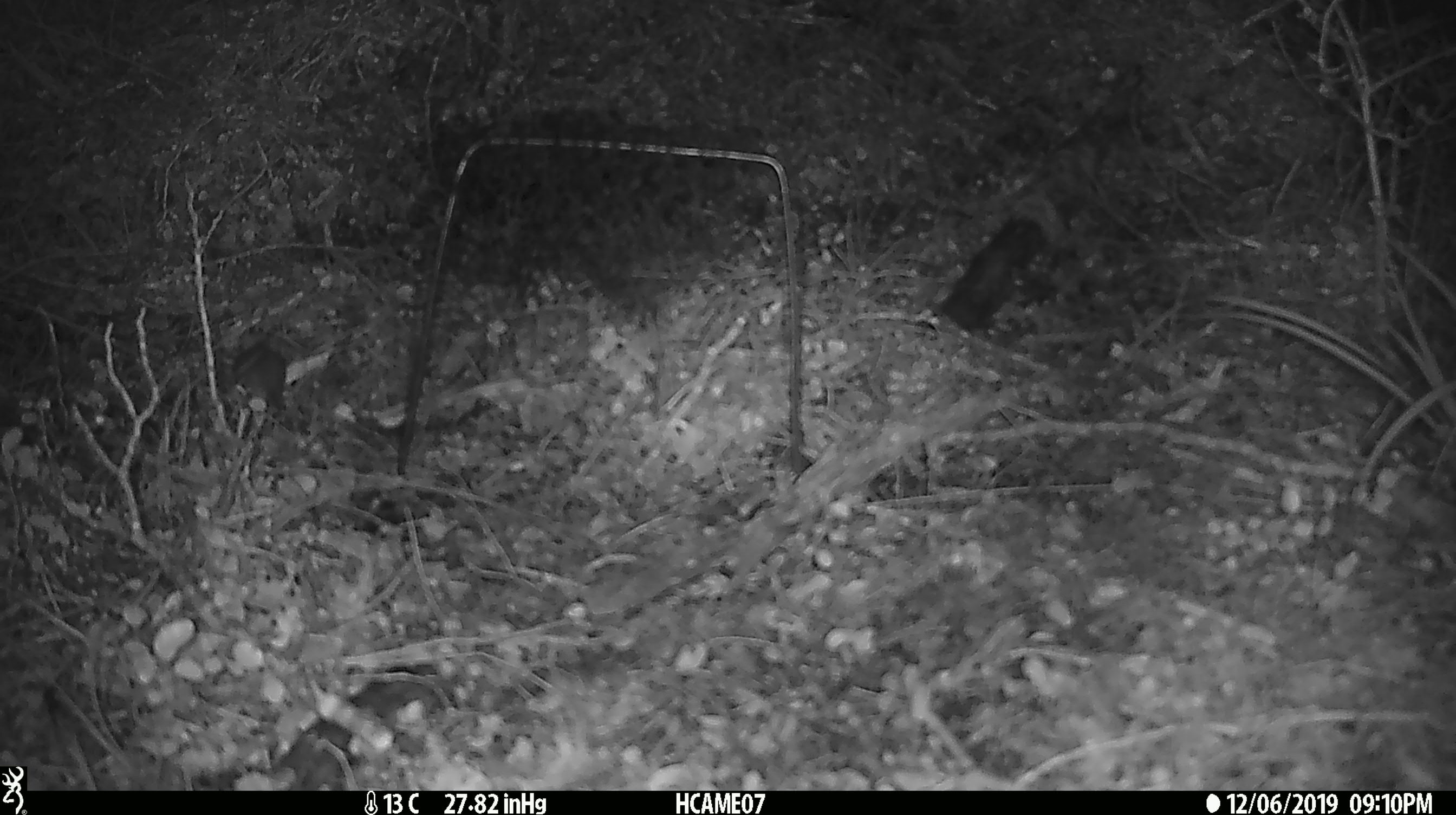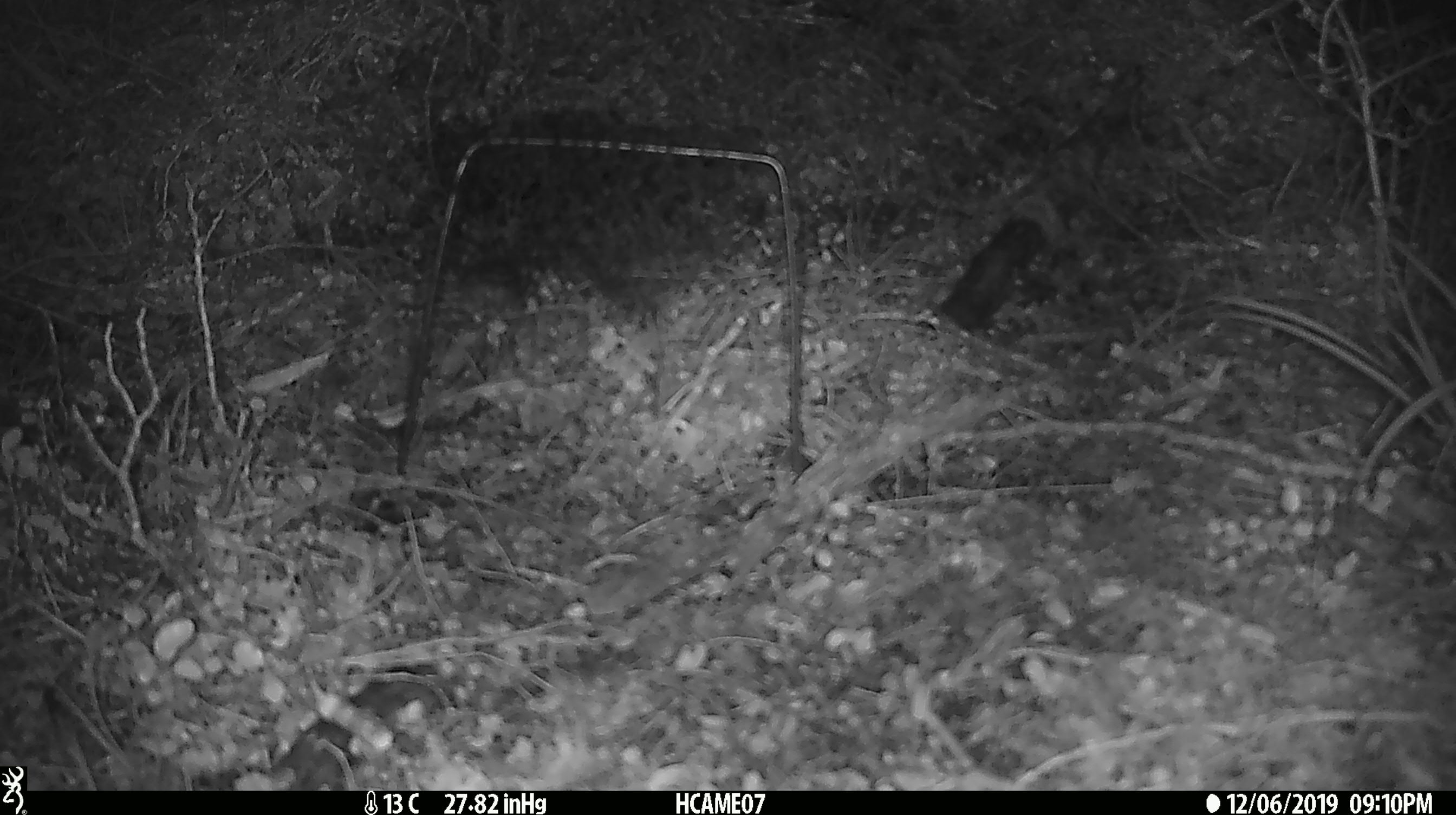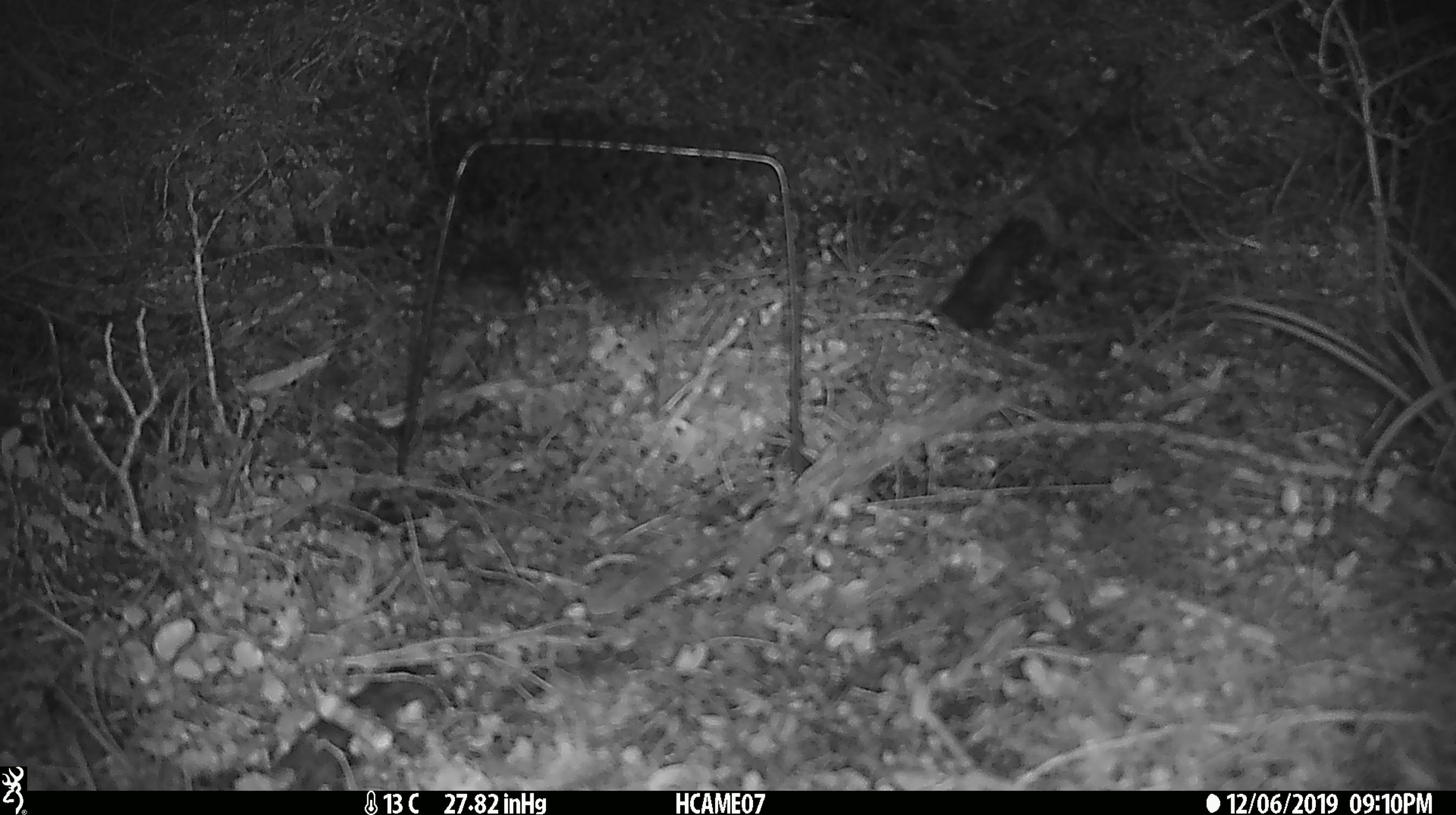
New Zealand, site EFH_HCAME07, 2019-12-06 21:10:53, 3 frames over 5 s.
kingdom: Animalia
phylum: Chordata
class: Mammalia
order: Rodentia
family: Muridae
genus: Mus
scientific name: Mus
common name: mouse